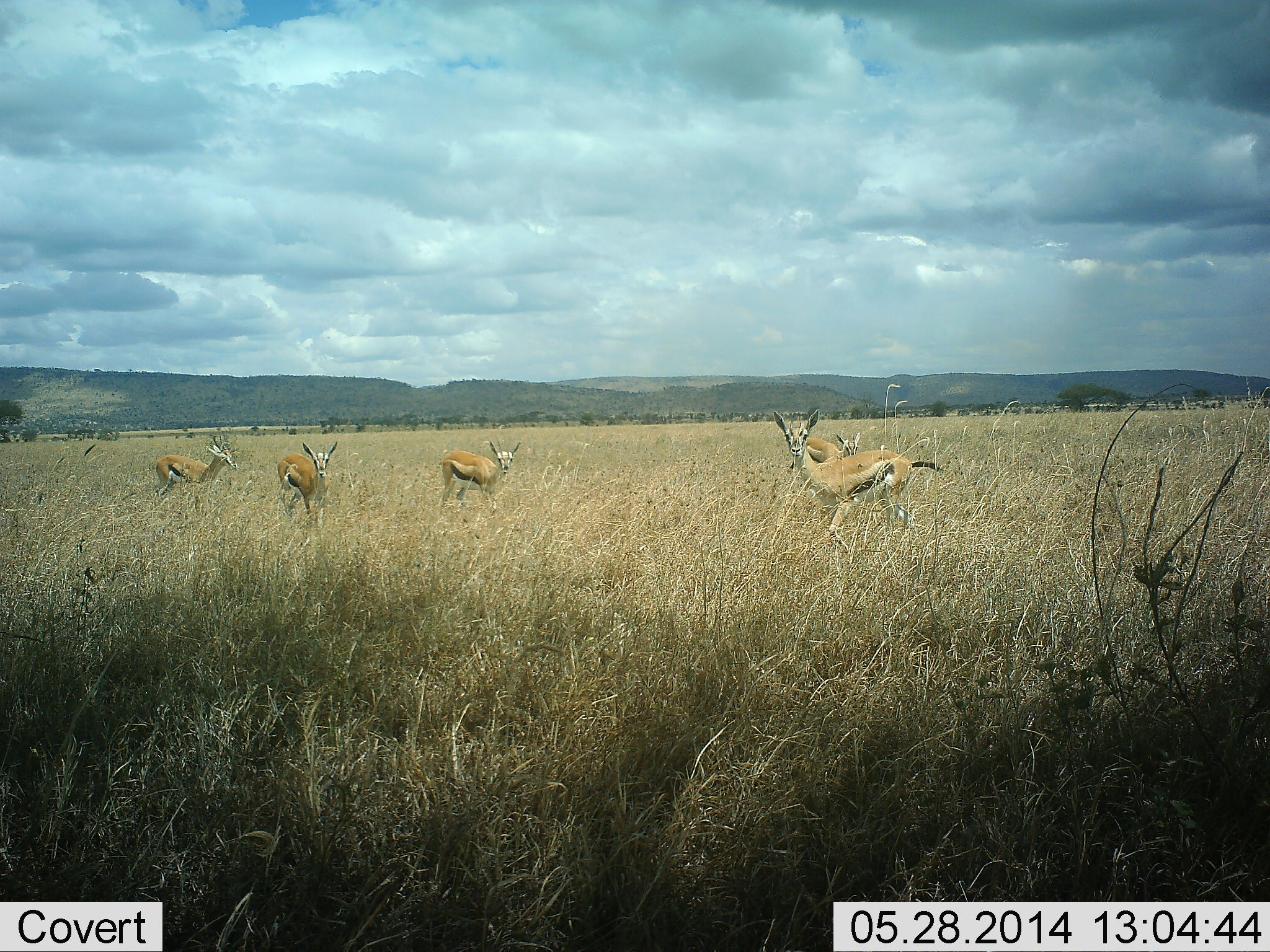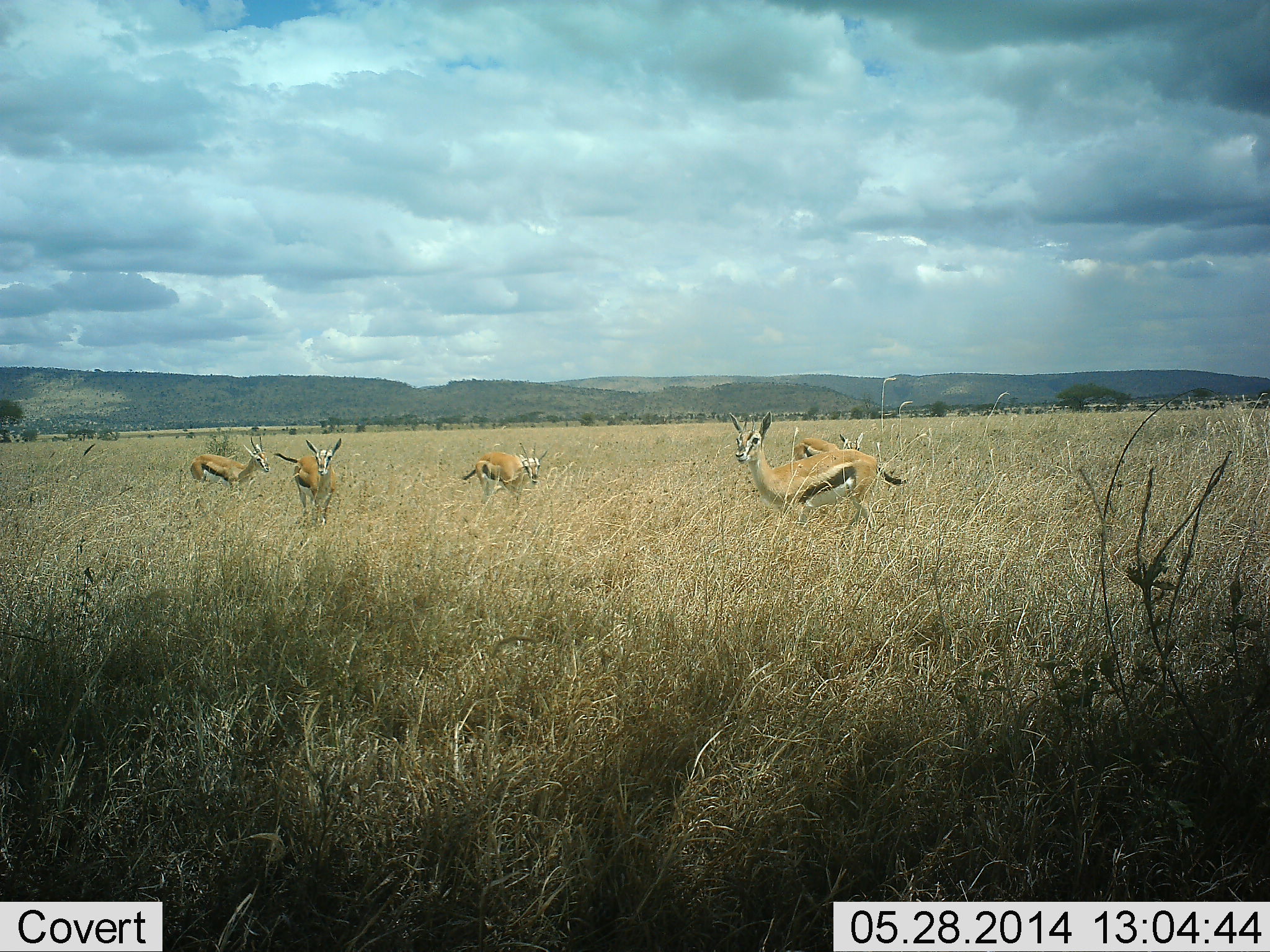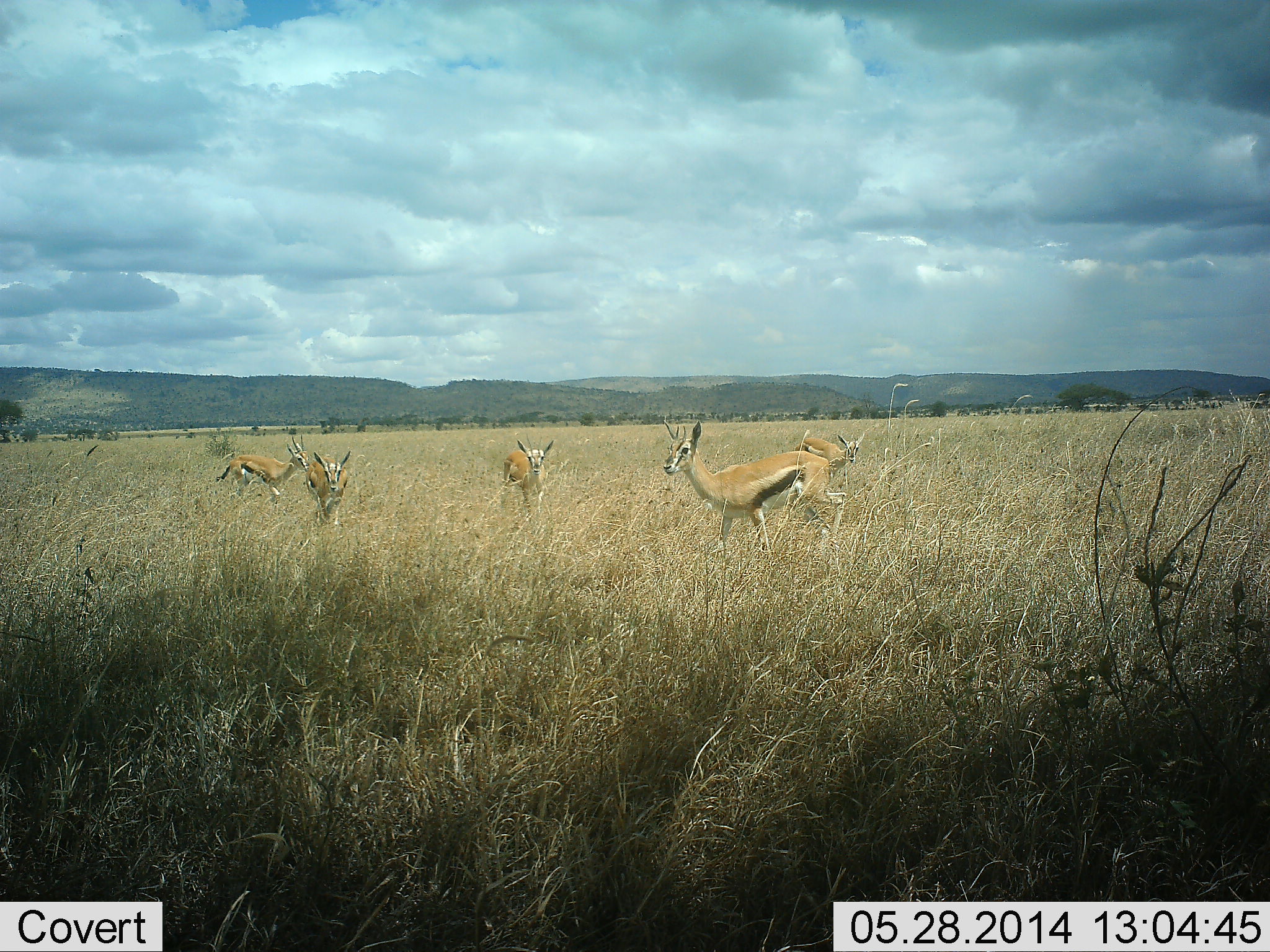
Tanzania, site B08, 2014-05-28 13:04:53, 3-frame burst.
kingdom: Animalia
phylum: Chordata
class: Mammalia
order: Artiodactyla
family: Bovidae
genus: Eudorcas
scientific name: Eudorcas thomsonii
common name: thomson's gazelle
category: gazellethomsons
Gazellethomsons (thomson's gazelle) (Eudorcas thomsonii), count 5. Behavior (volunteer vote fractions): standing 40%, resting 0%, moving 90%, interacting 0%. Young present (vote fraction): 0%. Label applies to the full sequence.